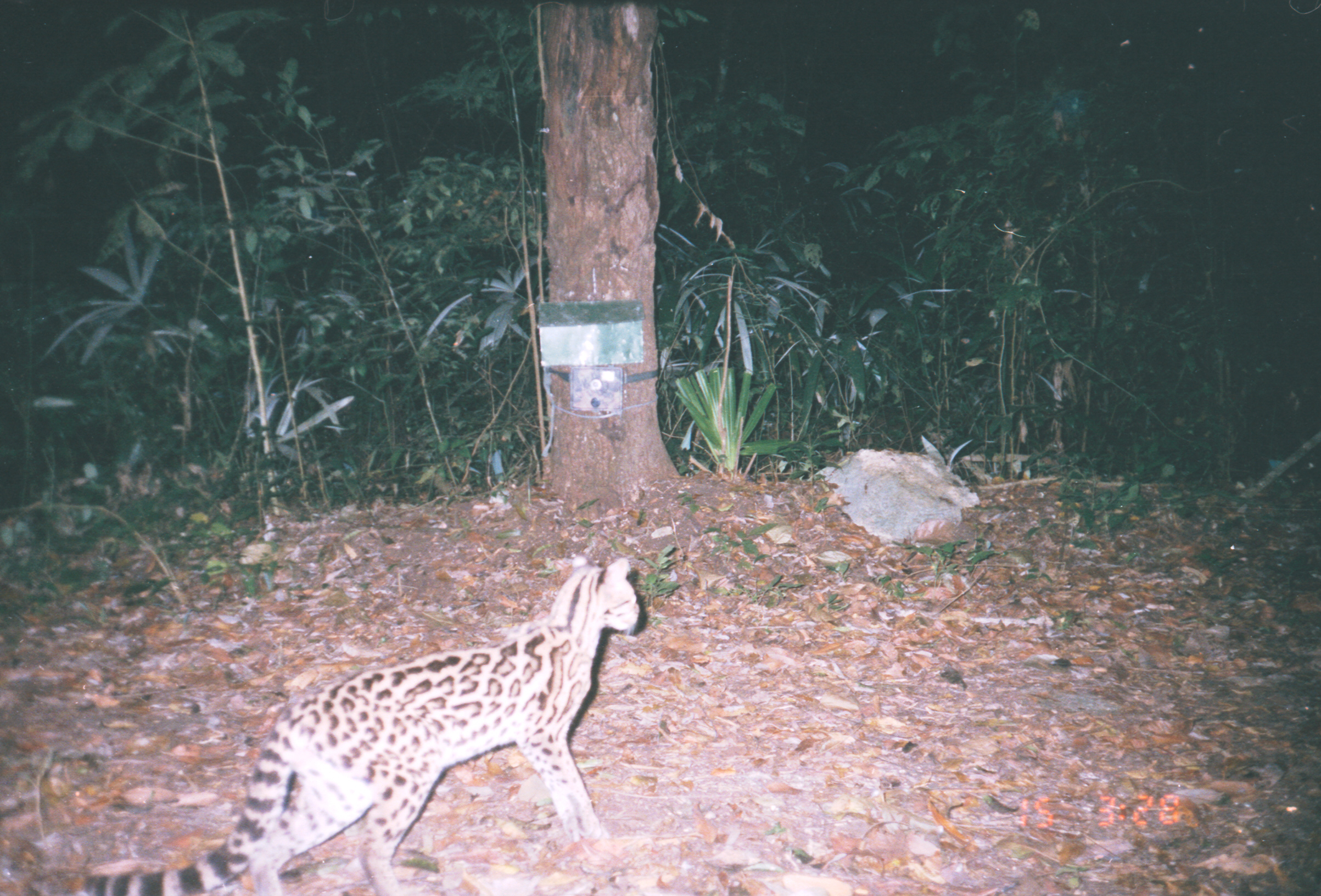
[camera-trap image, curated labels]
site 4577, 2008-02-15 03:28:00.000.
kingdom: Animalia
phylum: Chordata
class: Mammalia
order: Carnivora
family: Felidae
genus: Leopardus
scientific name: Leopardus wiedii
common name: margay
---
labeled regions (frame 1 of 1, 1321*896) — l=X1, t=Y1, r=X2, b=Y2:
leopardus wiedii: l=81, t=555, r=639, b=894